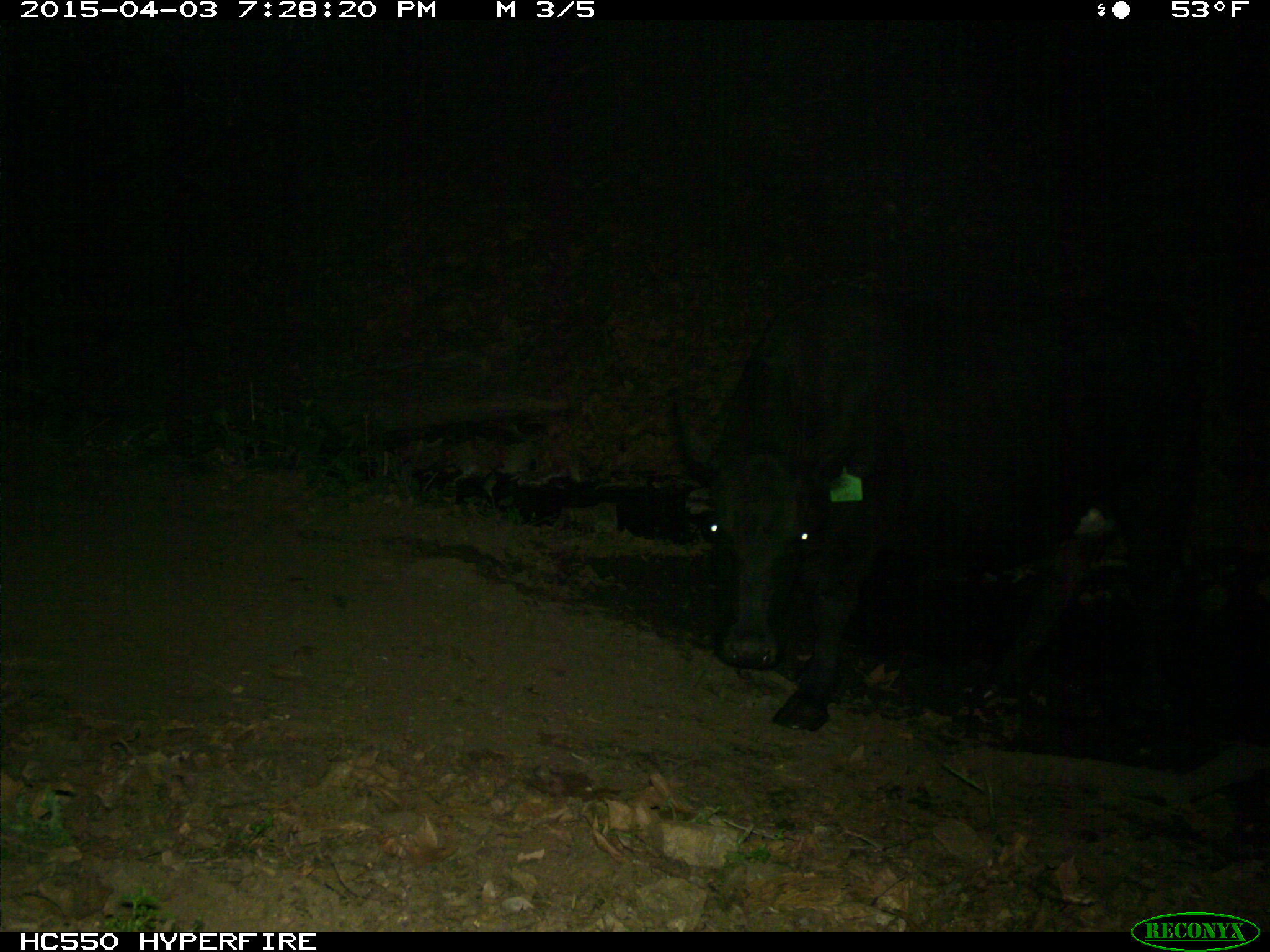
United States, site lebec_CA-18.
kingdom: Animalia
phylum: Chordata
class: Mammalia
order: Artiodactyla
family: Bovidae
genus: Bos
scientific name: Bos taurus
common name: domestic cow